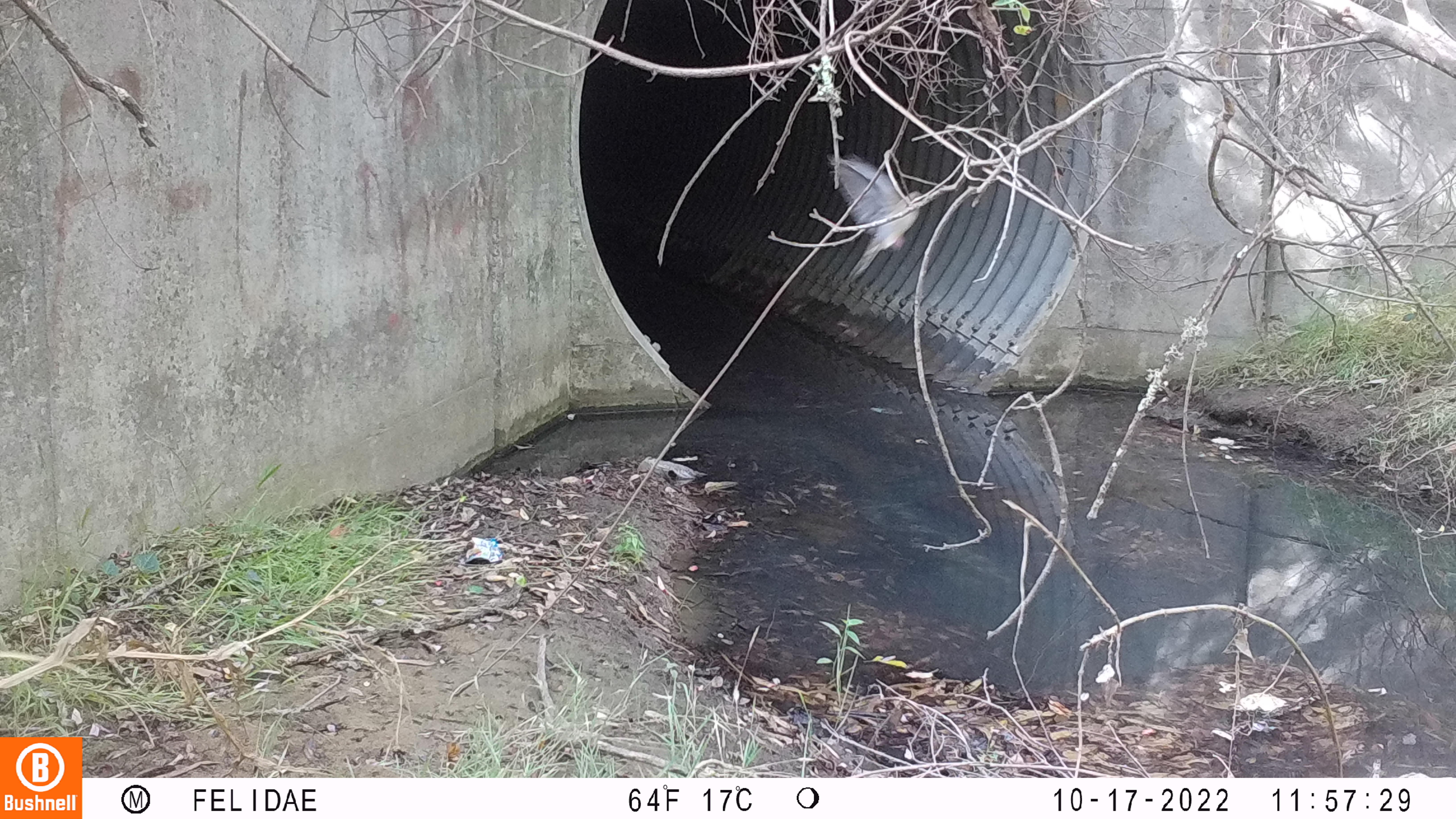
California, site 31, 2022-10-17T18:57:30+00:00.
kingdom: Animalia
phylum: Chordata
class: Aves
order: Columbiformes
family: Columbidae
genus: Zenaida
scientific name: Zenaida macroura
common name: mourning dove